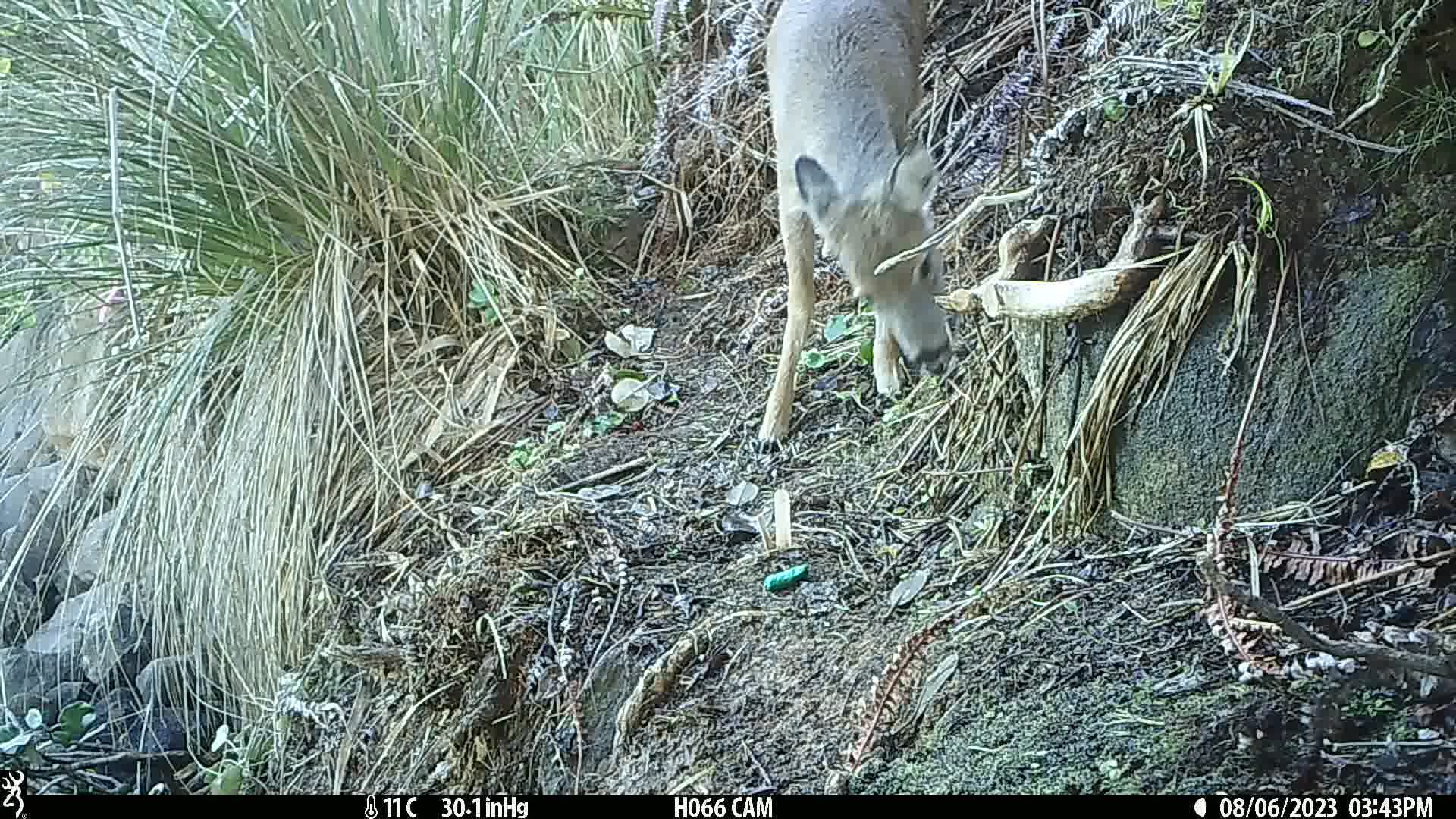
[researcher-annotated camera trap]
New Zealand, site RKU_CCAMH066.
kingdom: Animalia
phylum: Chordata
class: Mammalia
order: Artiodactyla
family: Cervidae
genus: Odocoileus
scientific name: Odocoileus virginianus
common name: white-tailed deer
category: white tailed deer